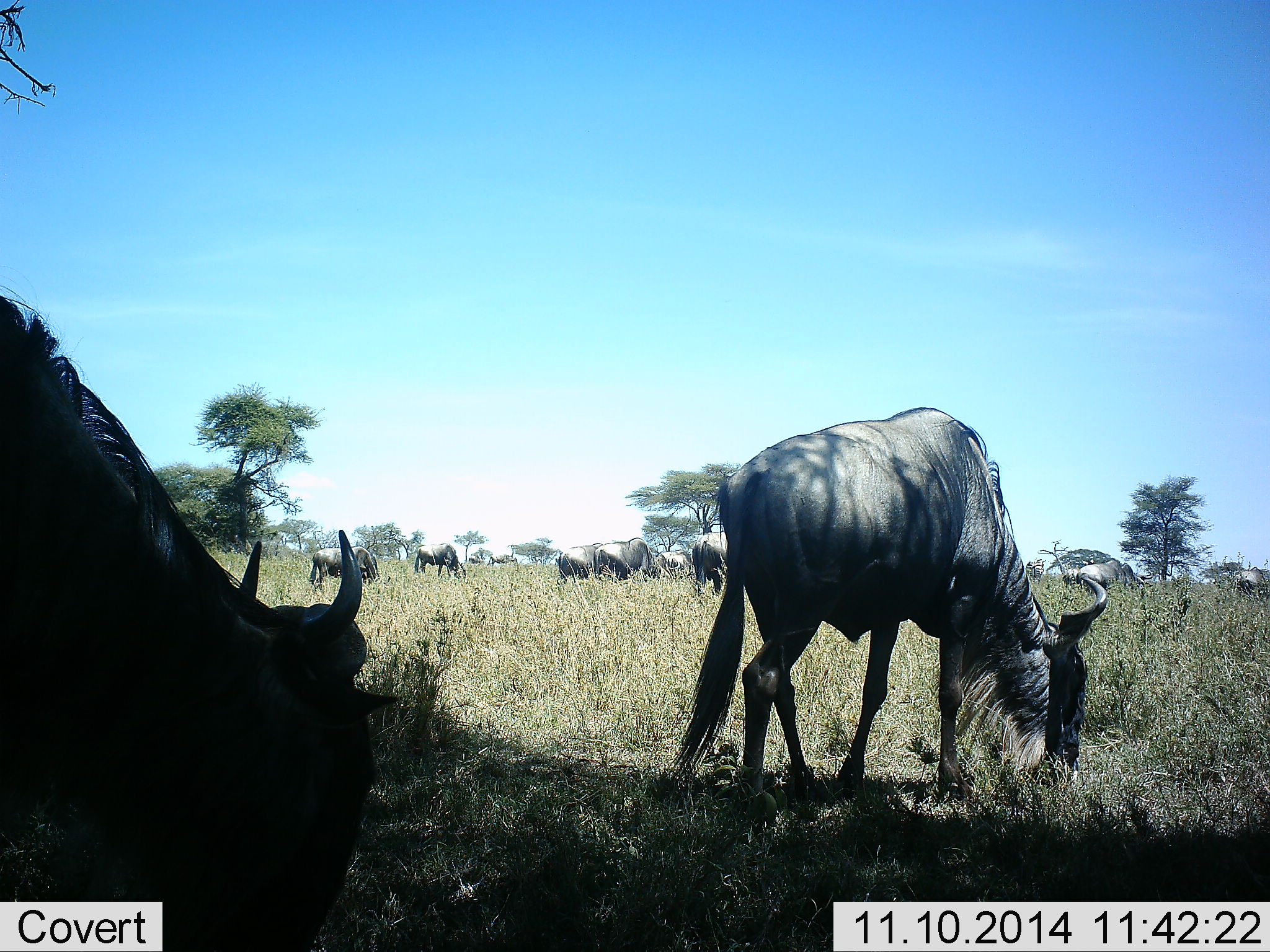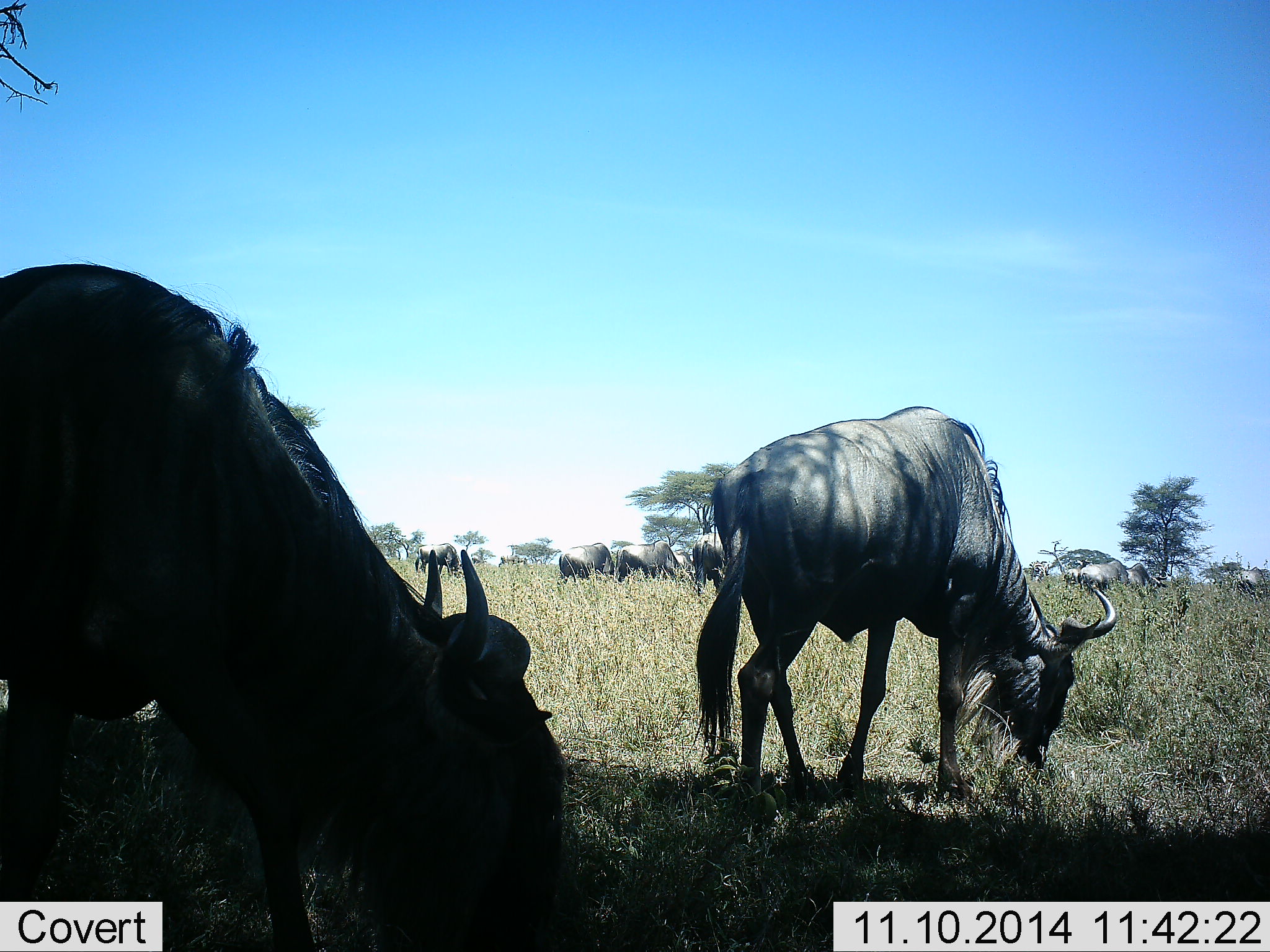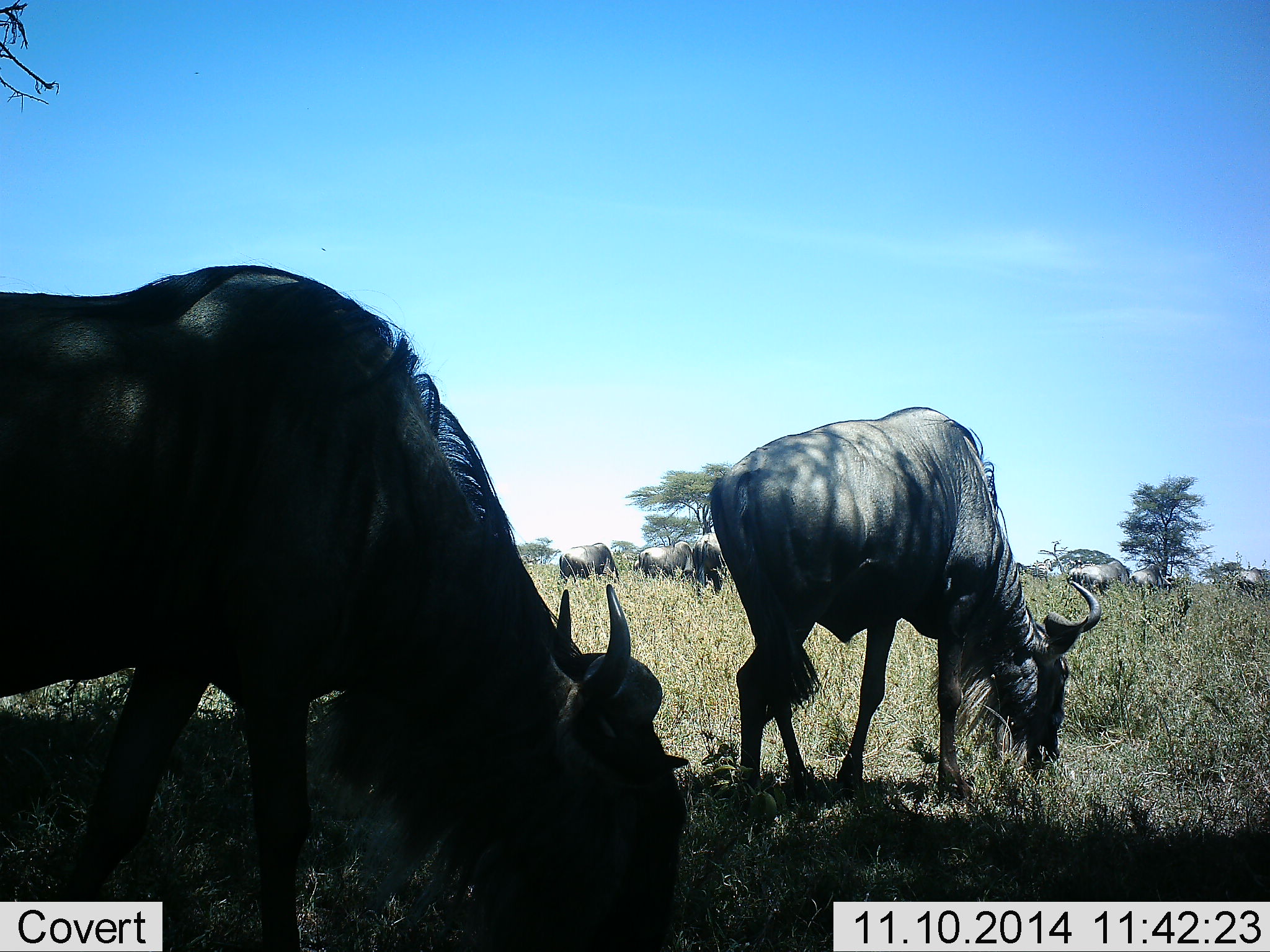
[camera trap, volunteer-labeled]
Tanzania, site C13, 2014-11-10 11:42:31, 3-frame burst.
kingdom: Animalia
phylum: Chordata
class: Mammalia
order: Artiodactyla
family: Bovidae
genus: Connochaetes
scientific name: Connochaetes taurinus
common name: blue wildebeest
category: wildebeest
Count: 11-50.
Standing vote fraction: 30%.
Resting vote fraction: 0%.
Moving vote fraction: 40%.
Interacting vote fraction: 0%.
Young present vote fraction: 0%.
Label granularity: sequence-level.